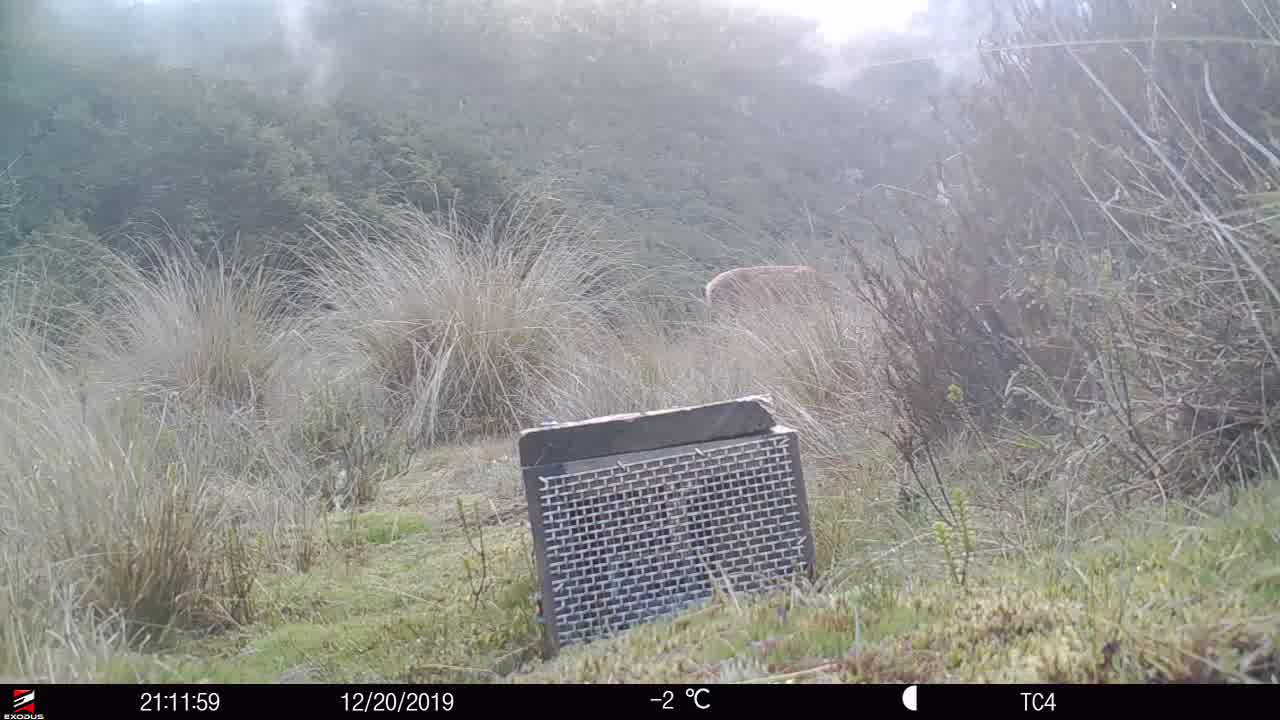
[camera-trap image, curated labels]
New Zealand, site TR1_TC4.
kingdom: Animalia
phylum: Chordata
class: Mammalia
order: Artiodactyla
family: Cervidae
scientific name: Cervidae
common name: deer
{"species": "deer (Cervidae)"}